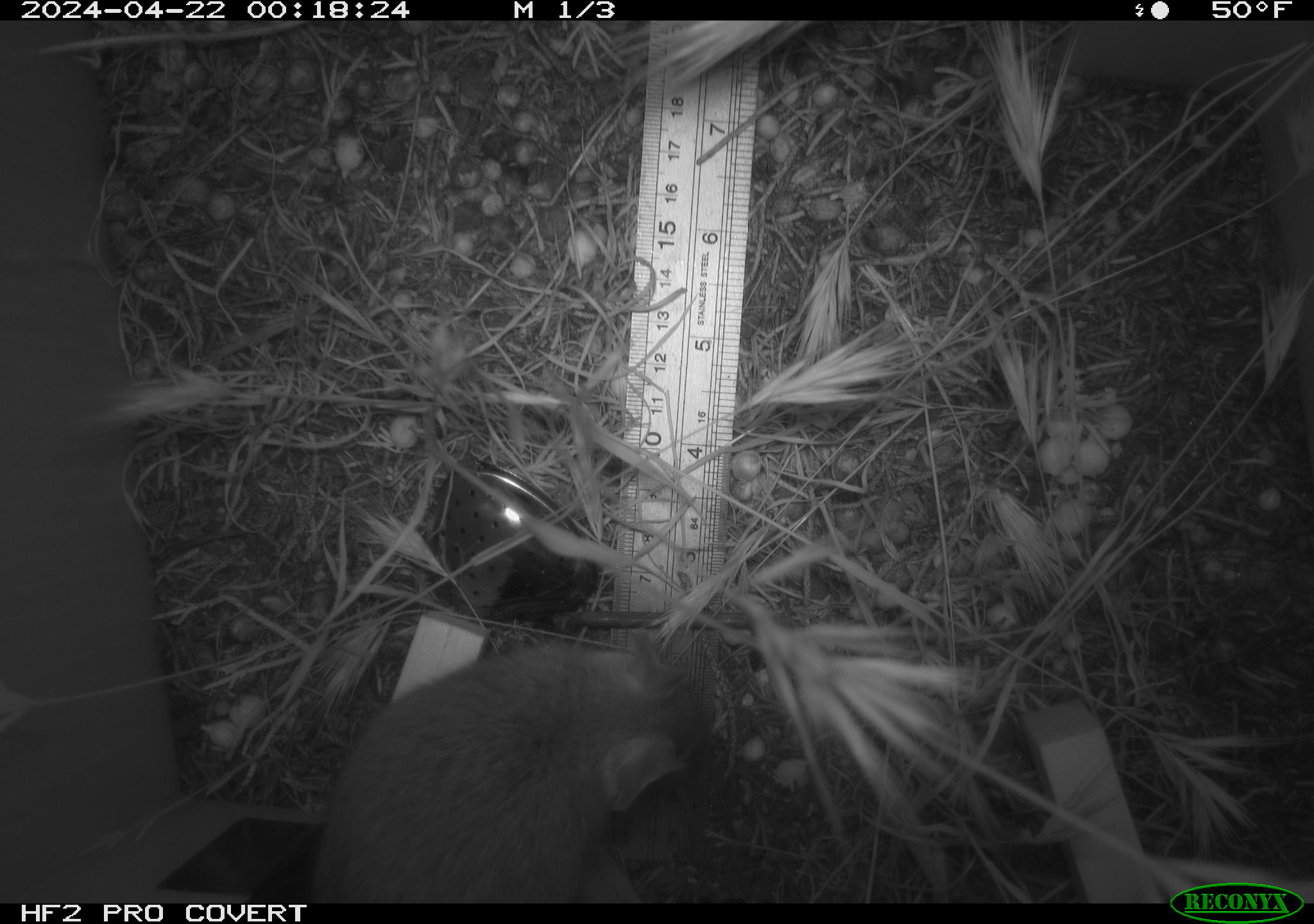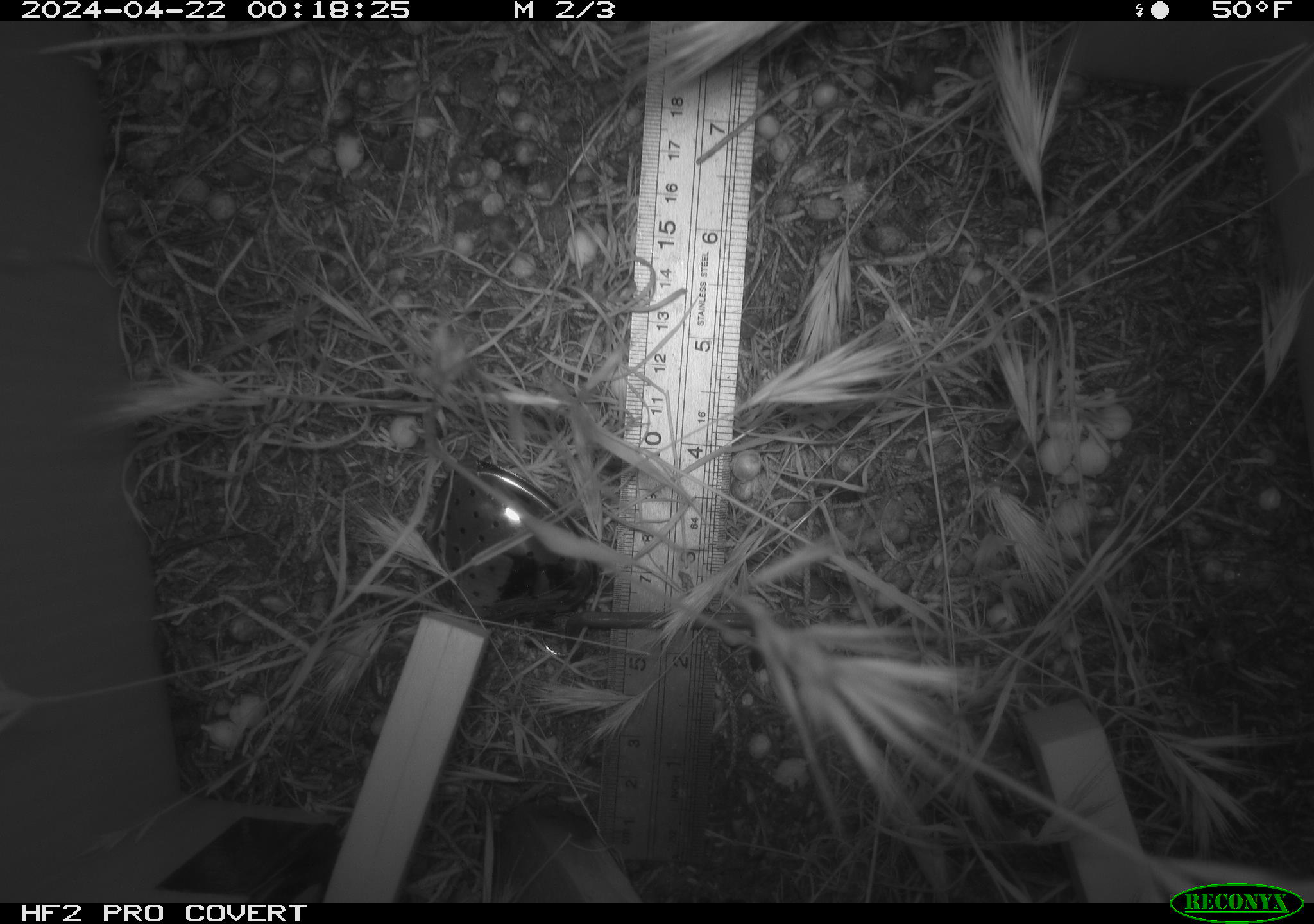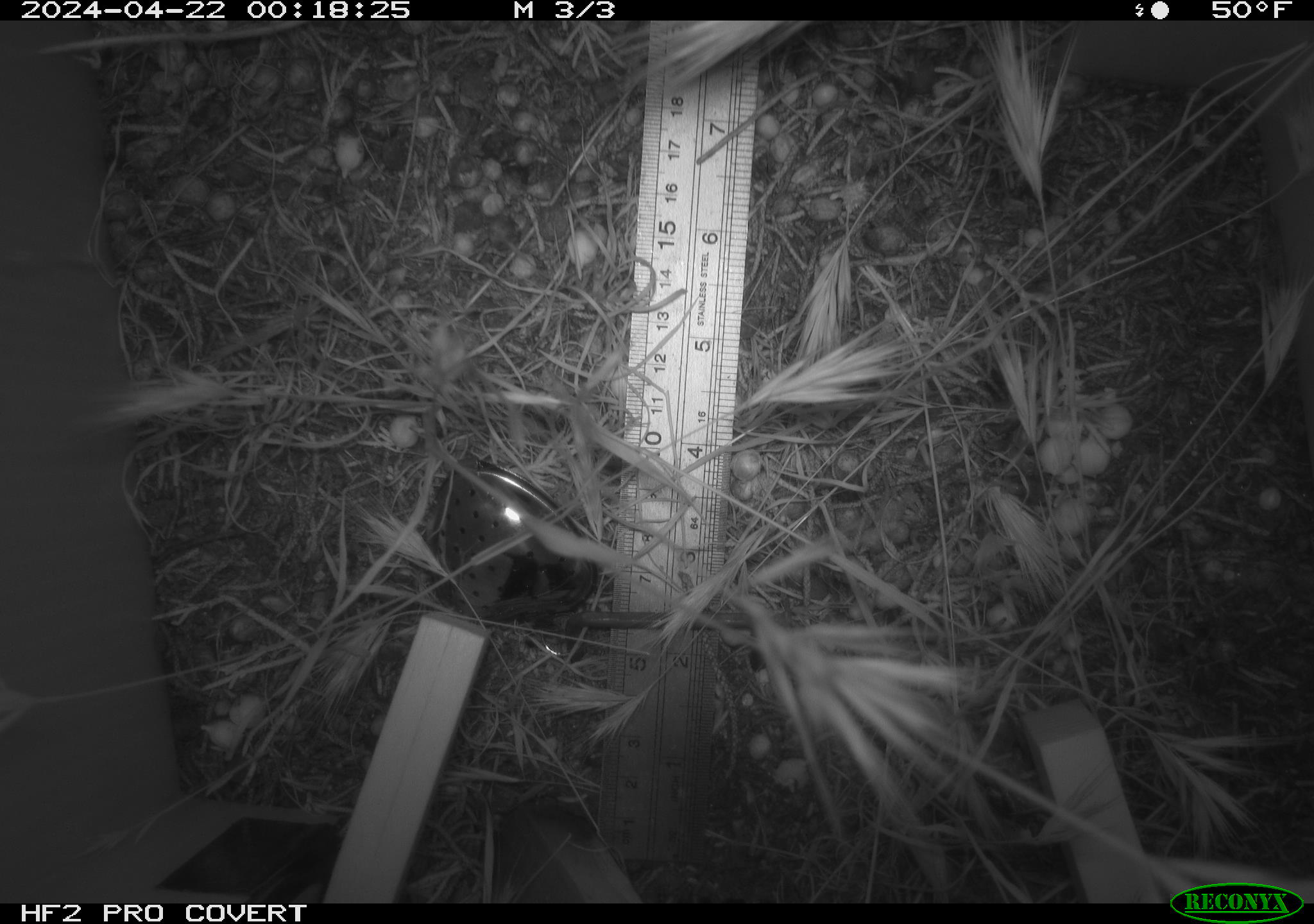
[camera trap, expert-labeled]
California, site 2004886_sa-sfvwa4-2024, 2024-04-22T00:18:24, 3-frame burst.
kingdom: Animalia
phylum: Chordata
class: Mammalia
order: Rodentia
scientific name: Rodentia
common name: mouse species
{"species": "mouse species (Rodentia)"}